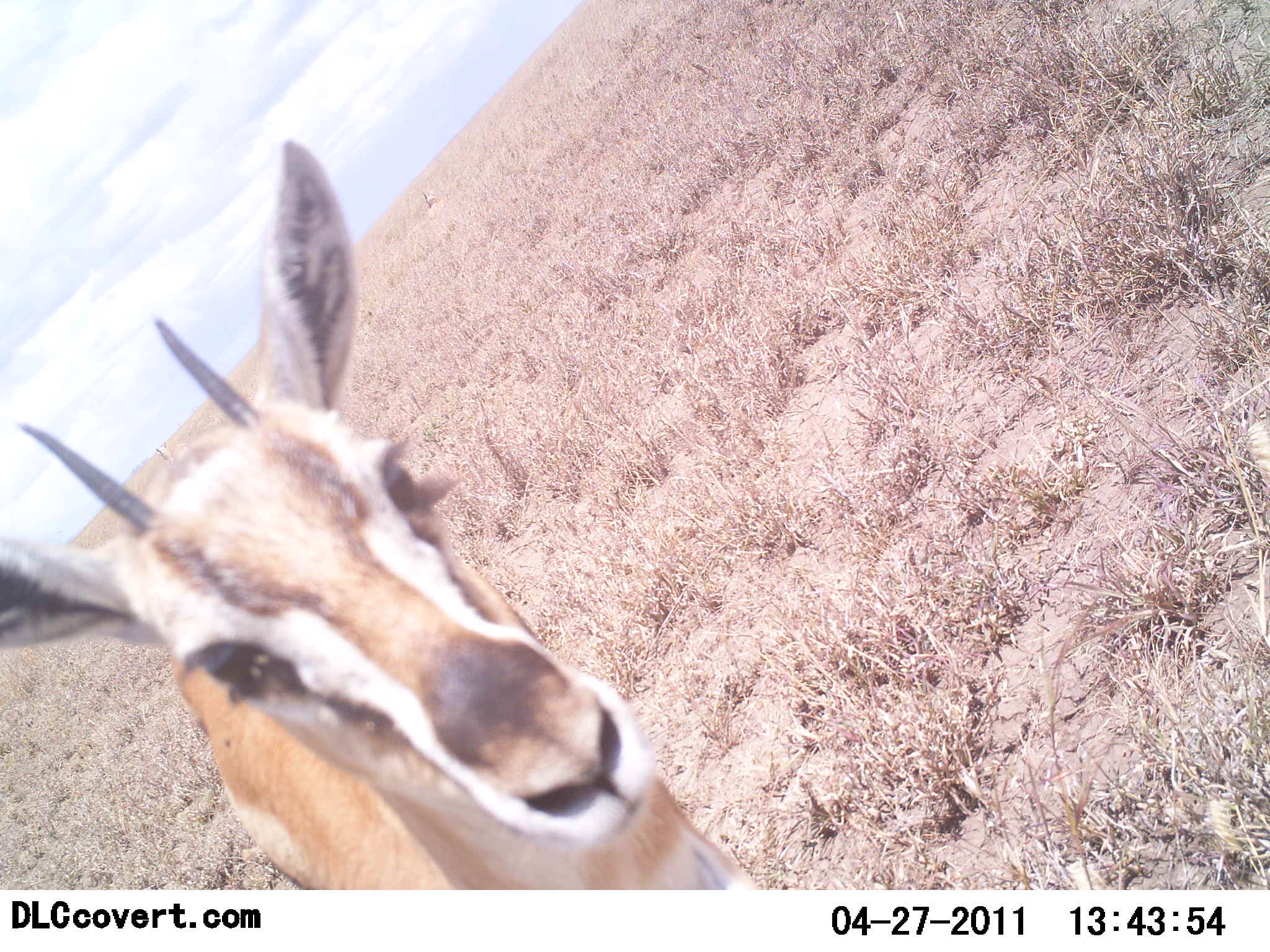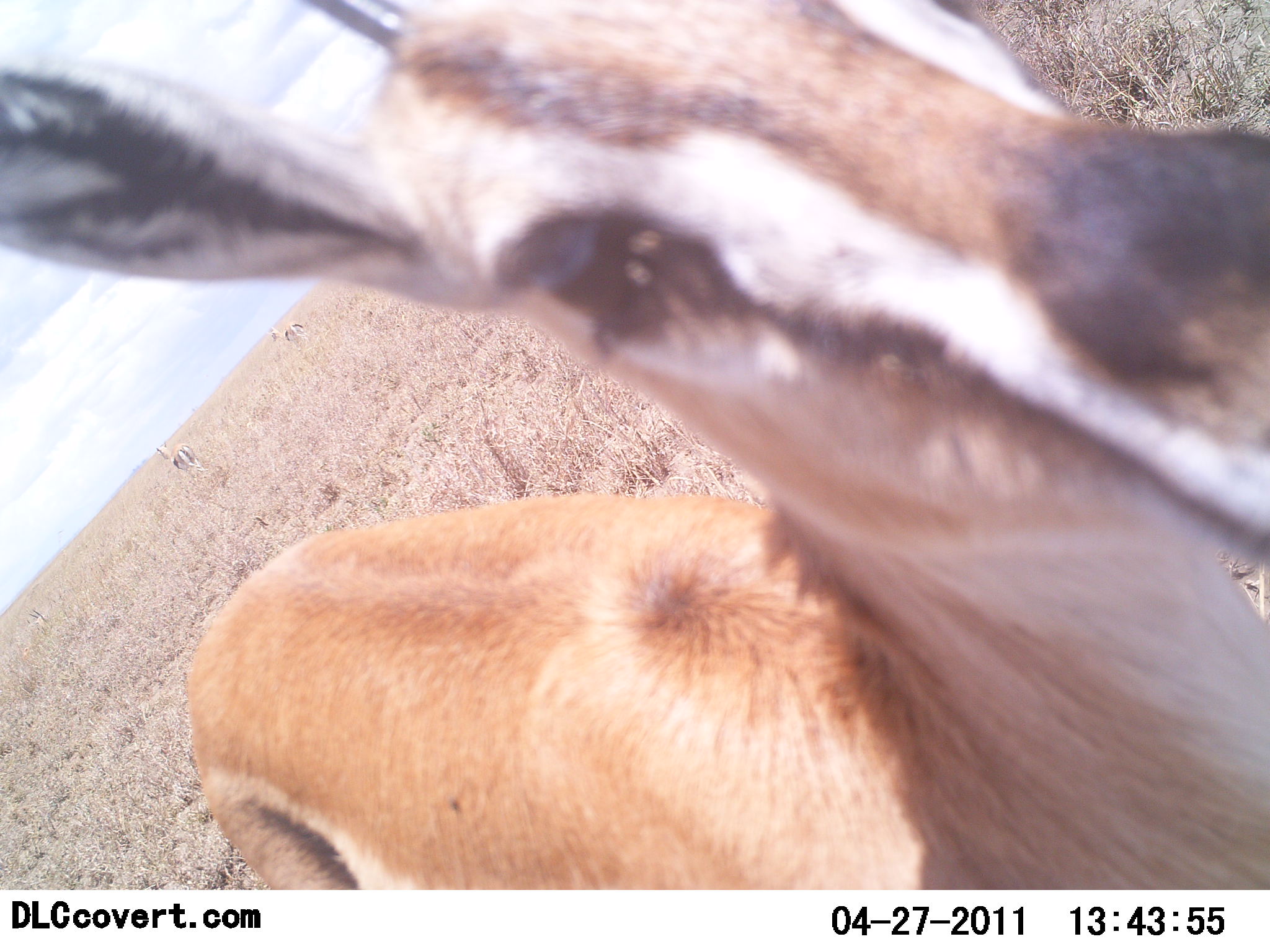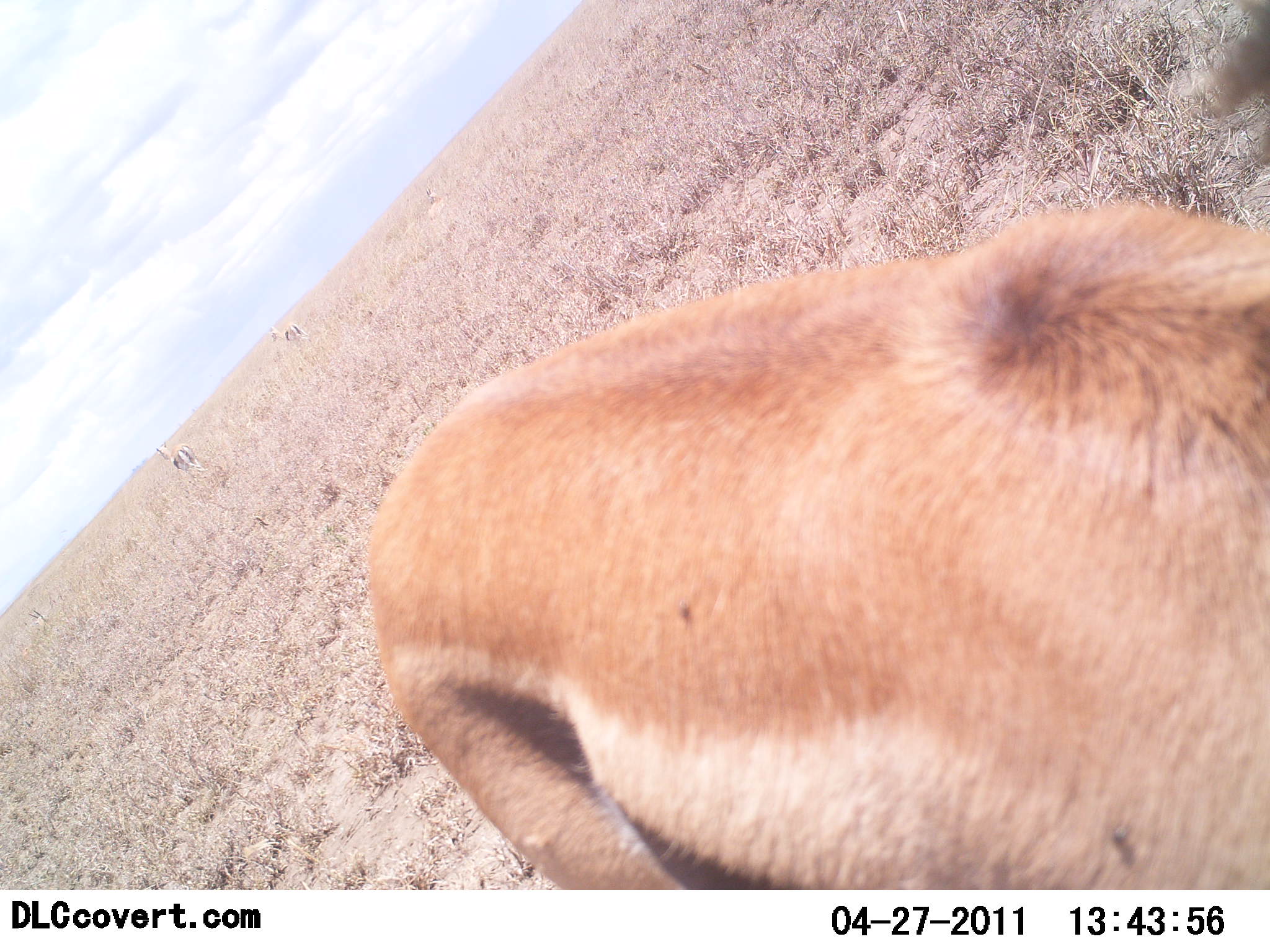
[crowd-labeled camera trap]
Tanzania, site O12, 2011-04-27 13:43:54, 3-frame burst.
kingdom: Animalia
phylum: Chordata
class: Mammalia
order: Artiodactyla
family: Bovidae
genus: Eudorcas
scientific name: Eudorcas thomsonii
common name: thomson's gazelle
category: gazellethomsons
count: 1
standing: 47%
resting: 20%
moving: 60%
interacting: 13%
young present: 0%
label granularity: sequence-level